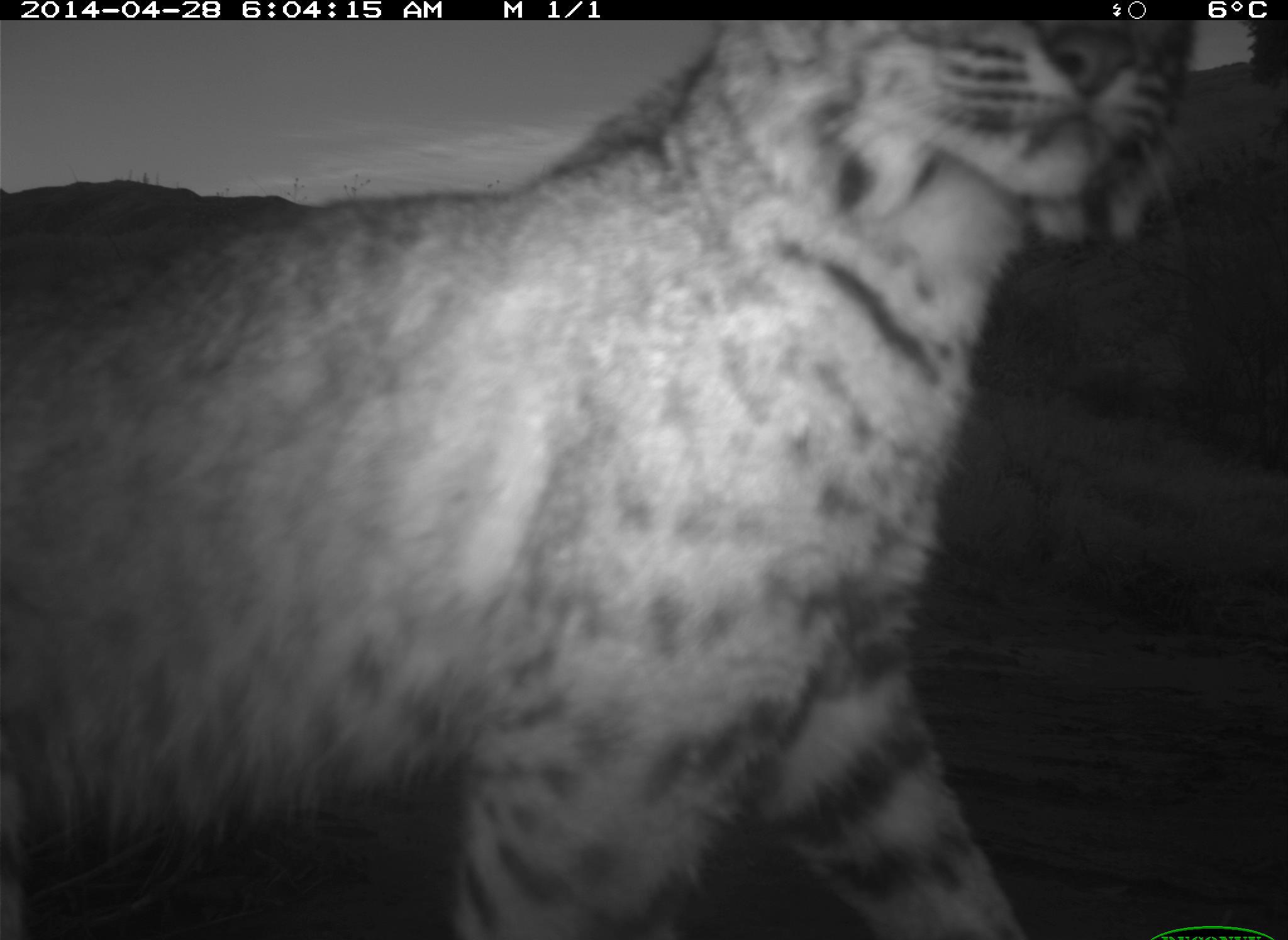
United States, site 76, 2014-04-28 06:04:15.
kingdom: Animalia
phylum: Chordata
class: Mammalia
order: Carnivora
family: Felidae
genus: Lynx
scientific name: Lynx rufus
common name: bobcat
Bobcat (Lynx rufus).